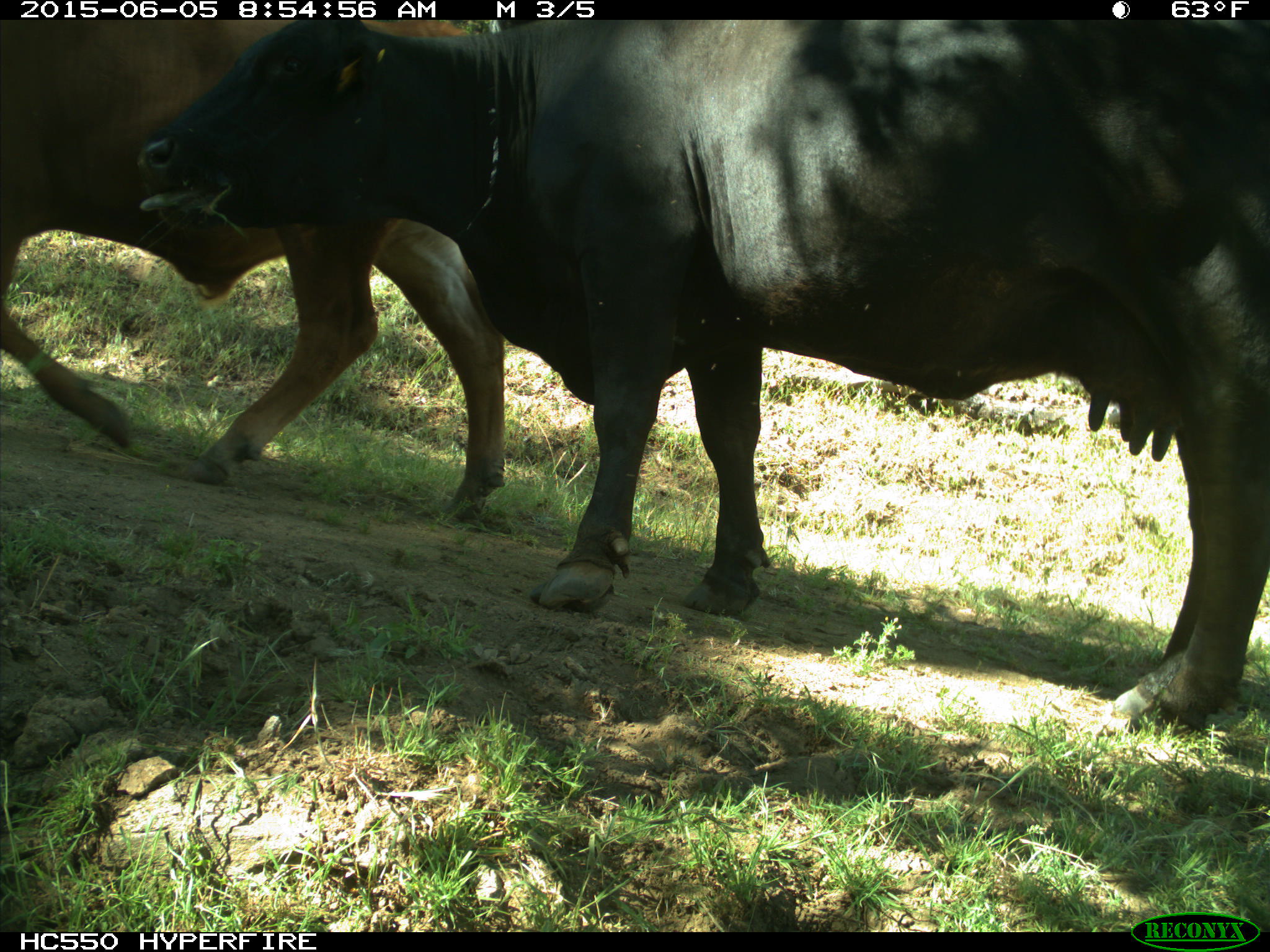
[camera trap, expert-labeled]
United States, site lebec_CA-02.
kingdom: Animalia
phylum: Chordata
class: Mammalia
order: Artiodactyla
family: Bovidae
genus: Bos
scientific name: Bos taurus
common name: domestic cow